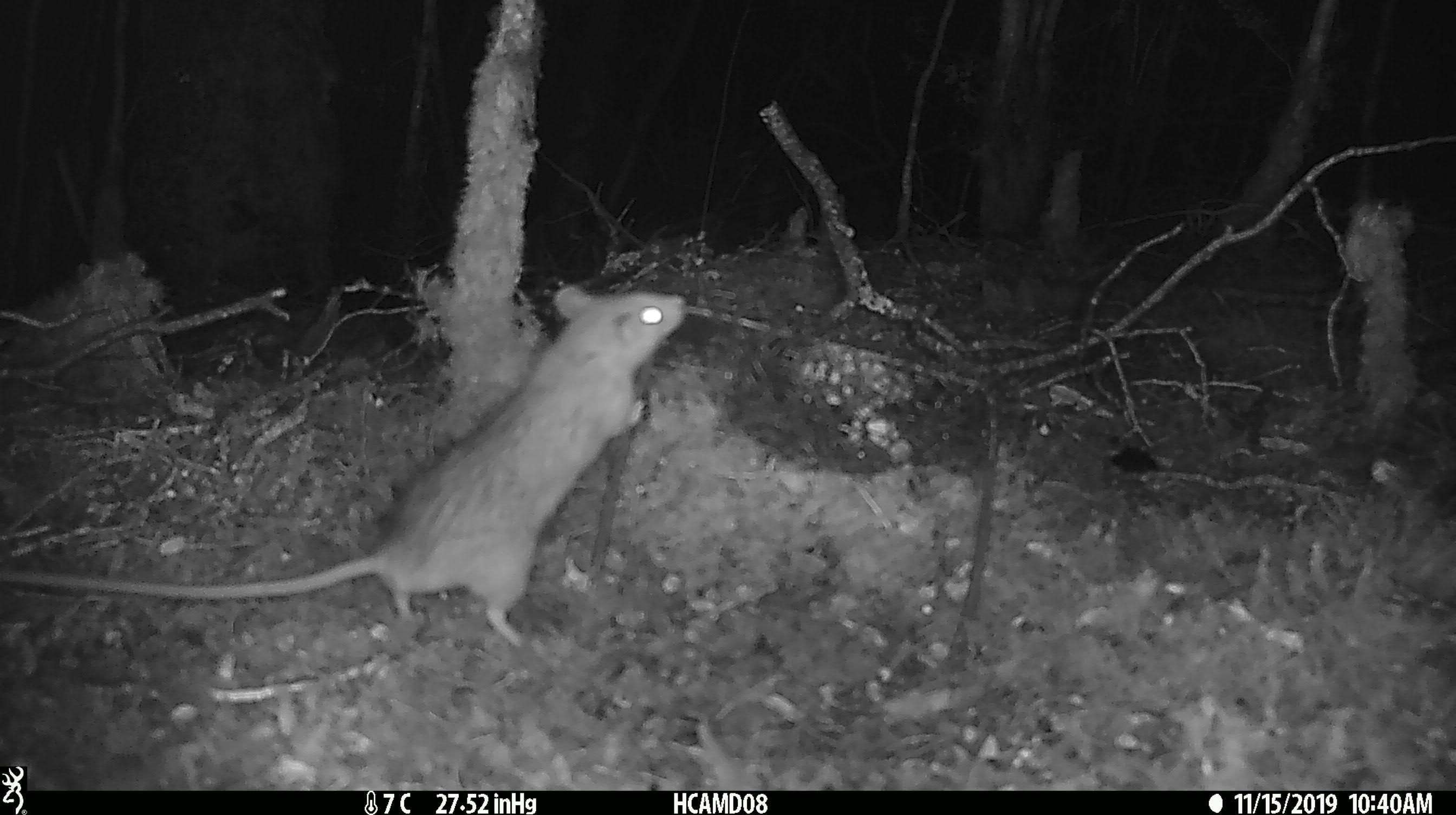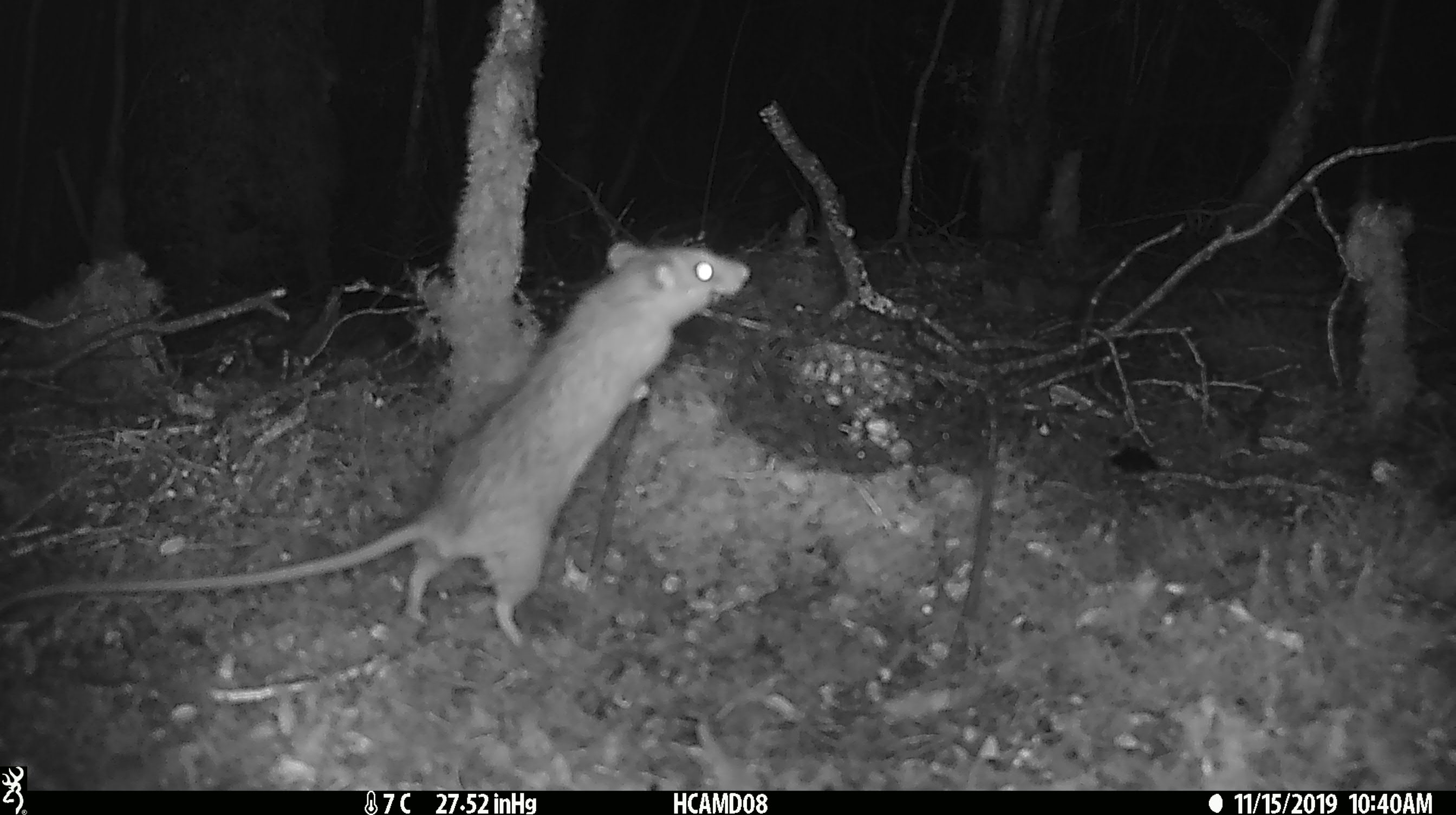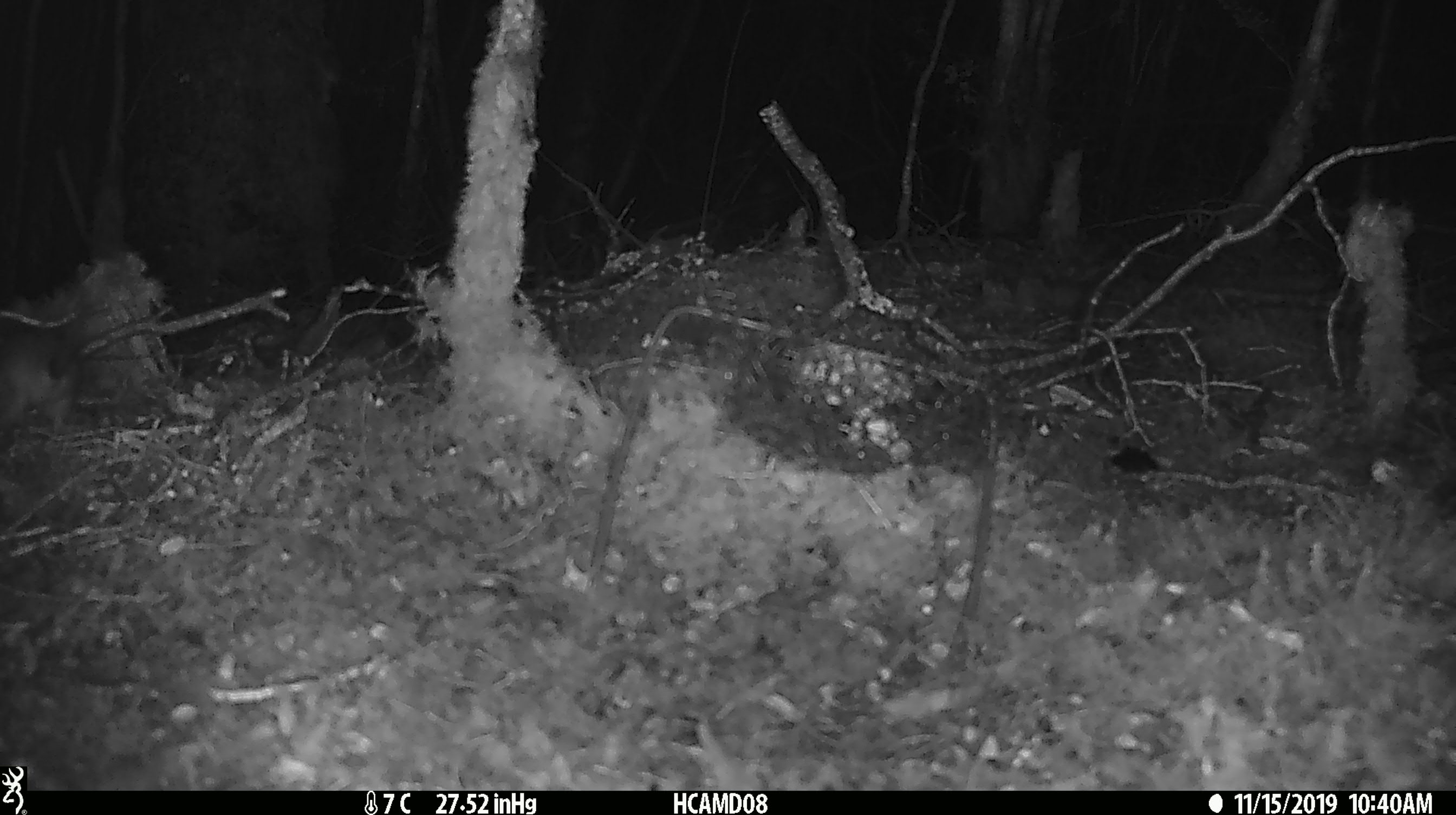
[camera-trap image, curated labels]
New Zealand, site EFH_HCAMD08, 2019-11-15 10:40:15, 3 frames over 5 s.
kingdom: Animalia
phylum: Chordata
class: Mammalia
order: Rodentia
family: Muridae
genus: Rattus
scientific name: Rattus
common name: rat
Rat (Rattus).